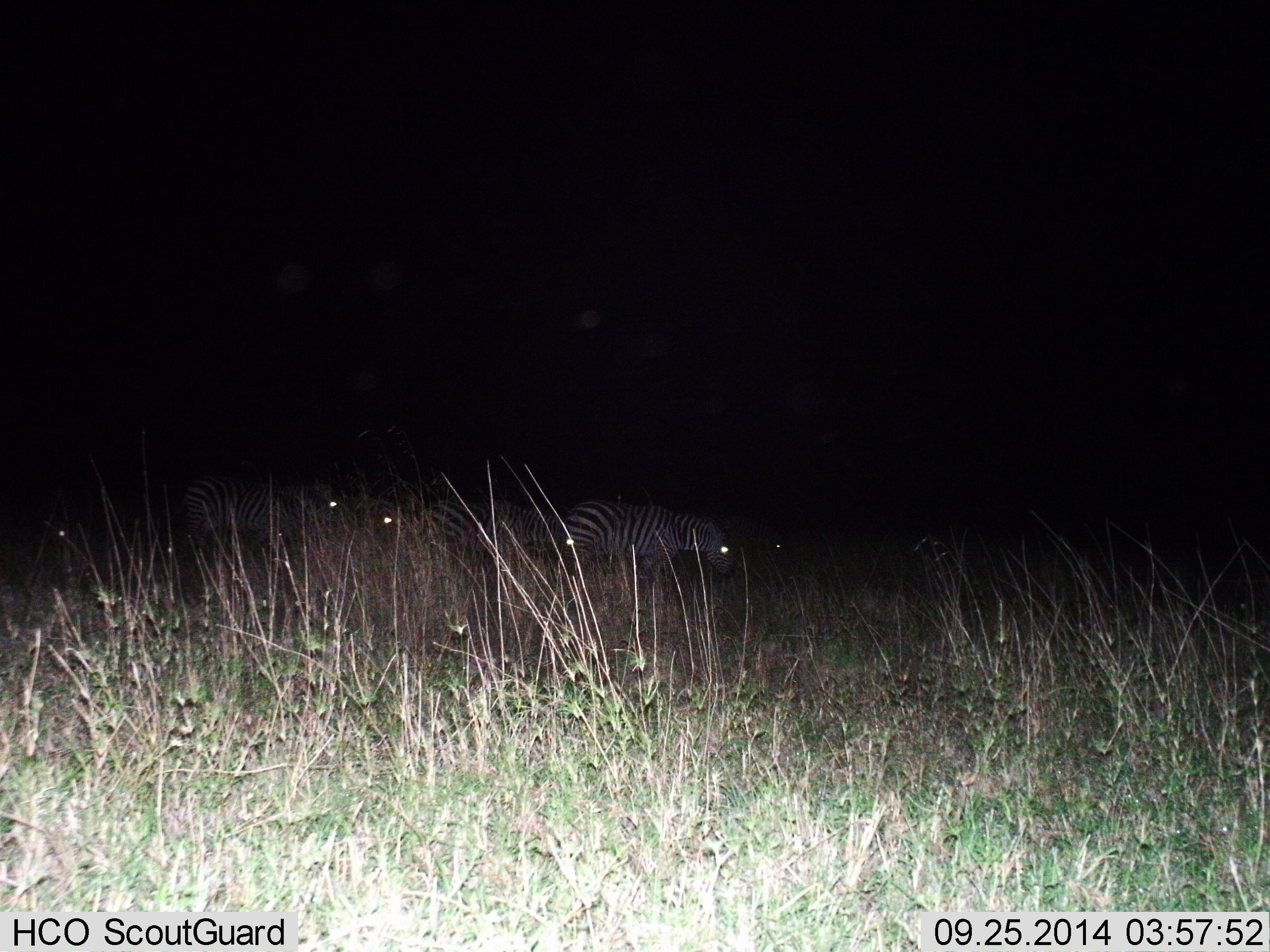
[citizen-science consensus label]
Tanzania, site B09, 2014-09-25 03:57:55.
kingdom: Animalia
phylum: Chordata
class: Mammalia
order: Perissodactyla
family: Equidae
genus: Equus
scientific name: Equus quagga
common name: plains zebra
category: zebra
Zebra (plains zebra) (Equus quagga), count 6. Behavior (volunteer vote fractions): standing 50%, resting 10%, moving 40%, interacting 0%. Young present (vote fraction): 0%. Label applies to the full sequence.